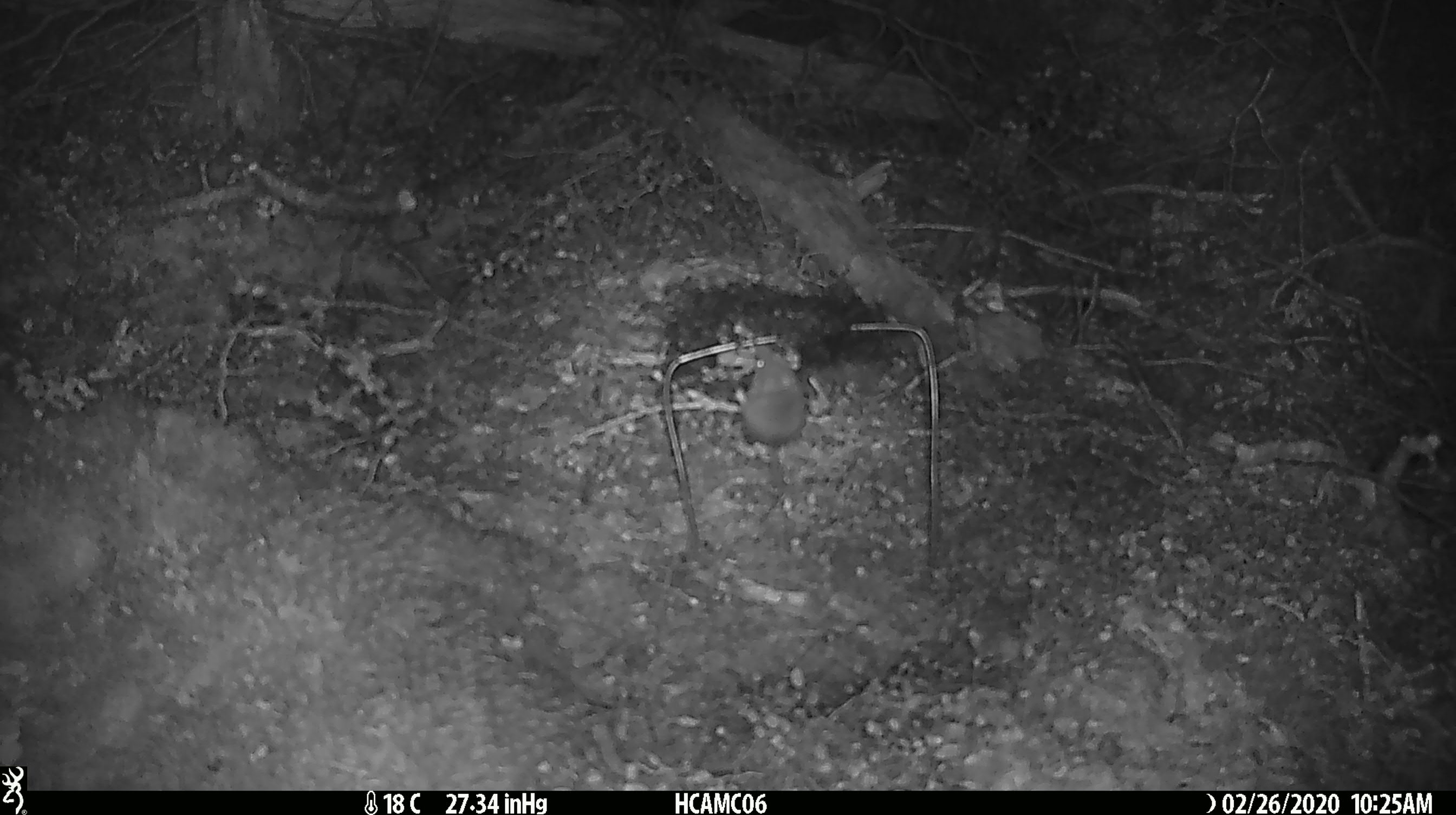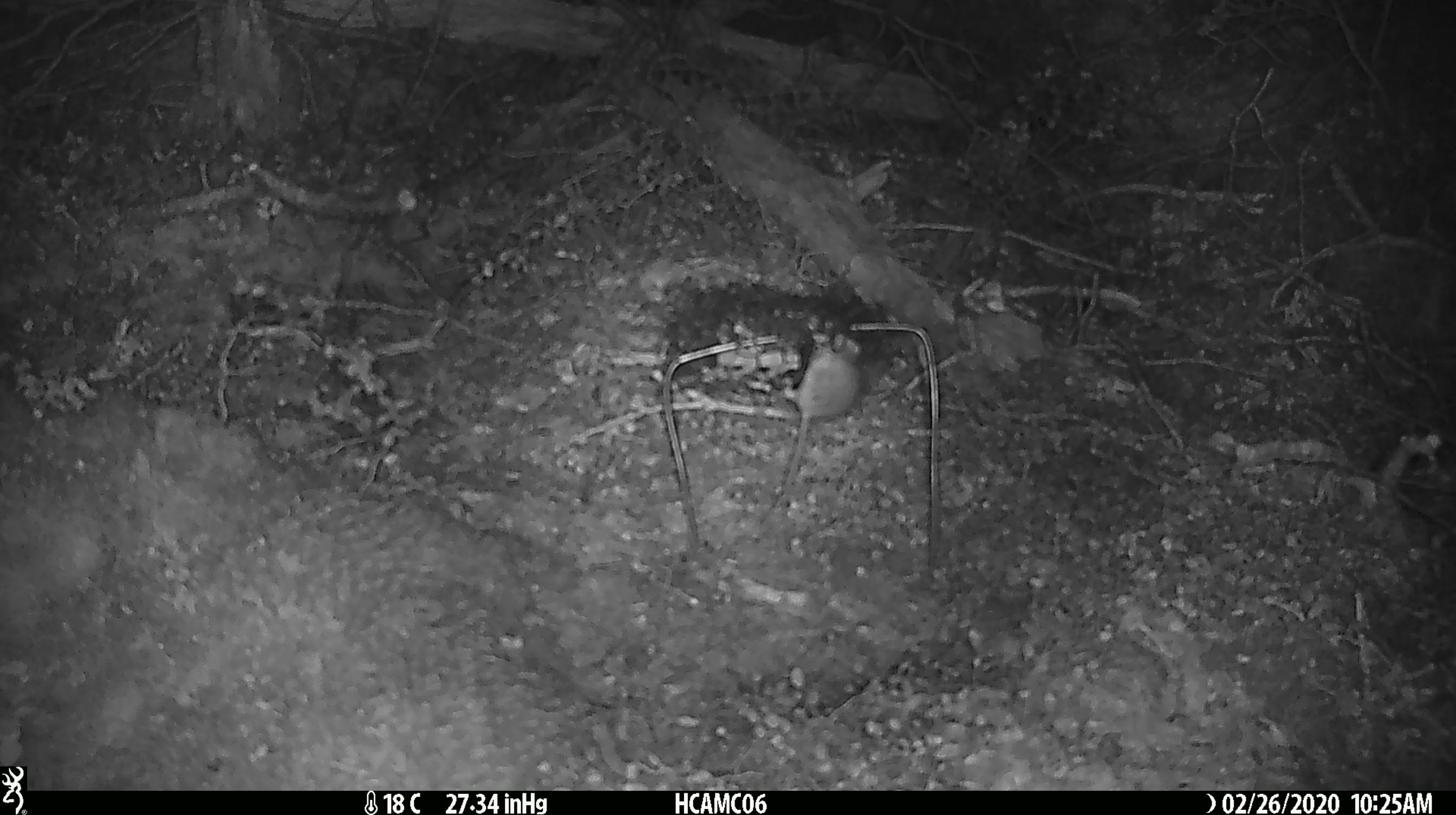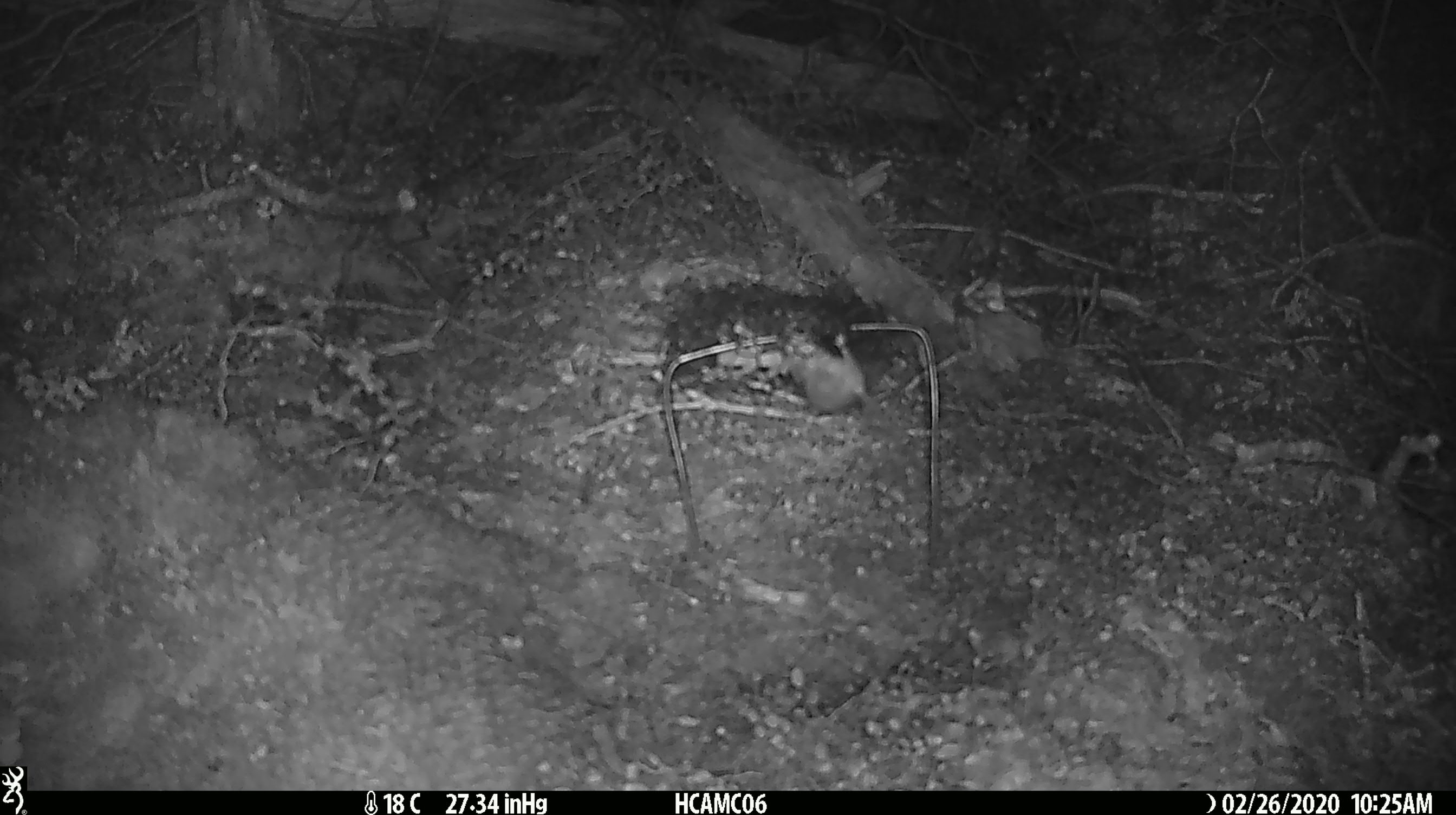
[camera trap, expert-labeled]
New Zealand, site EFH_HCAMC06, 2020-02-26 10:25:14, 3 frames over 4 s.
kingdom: Animalia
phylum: Chordata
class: Mammalia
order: Rodentia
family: Muridae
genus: Mus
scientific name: Mus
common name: mouse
Mouse (Mus).